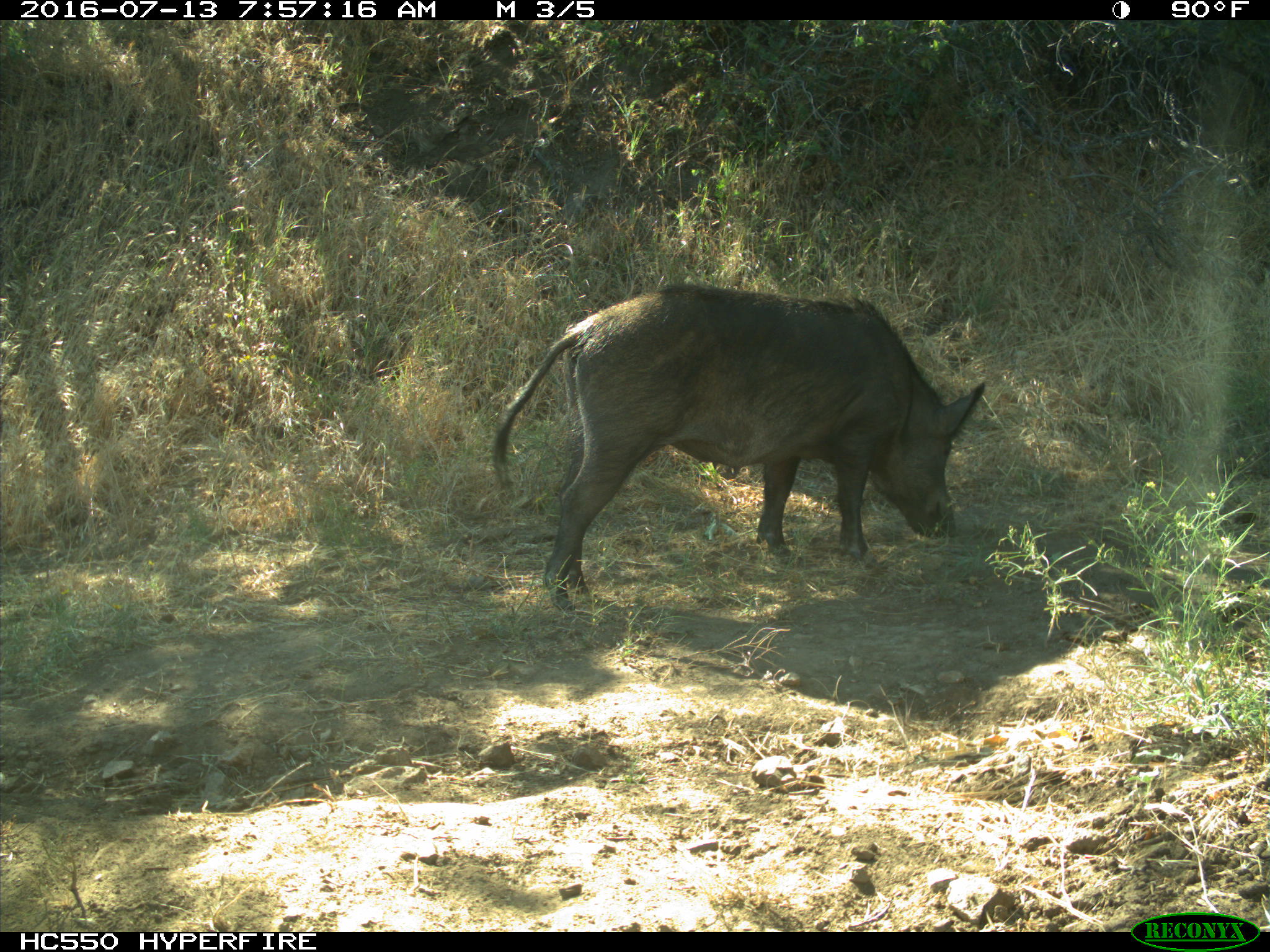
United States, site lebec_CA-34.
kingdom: Animalia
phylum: Chordata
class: Mammalia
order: Artiodactyla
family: Suidae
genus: Sus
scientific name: Sus scrofa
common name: wild boar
Sus scrofa (wild boar).